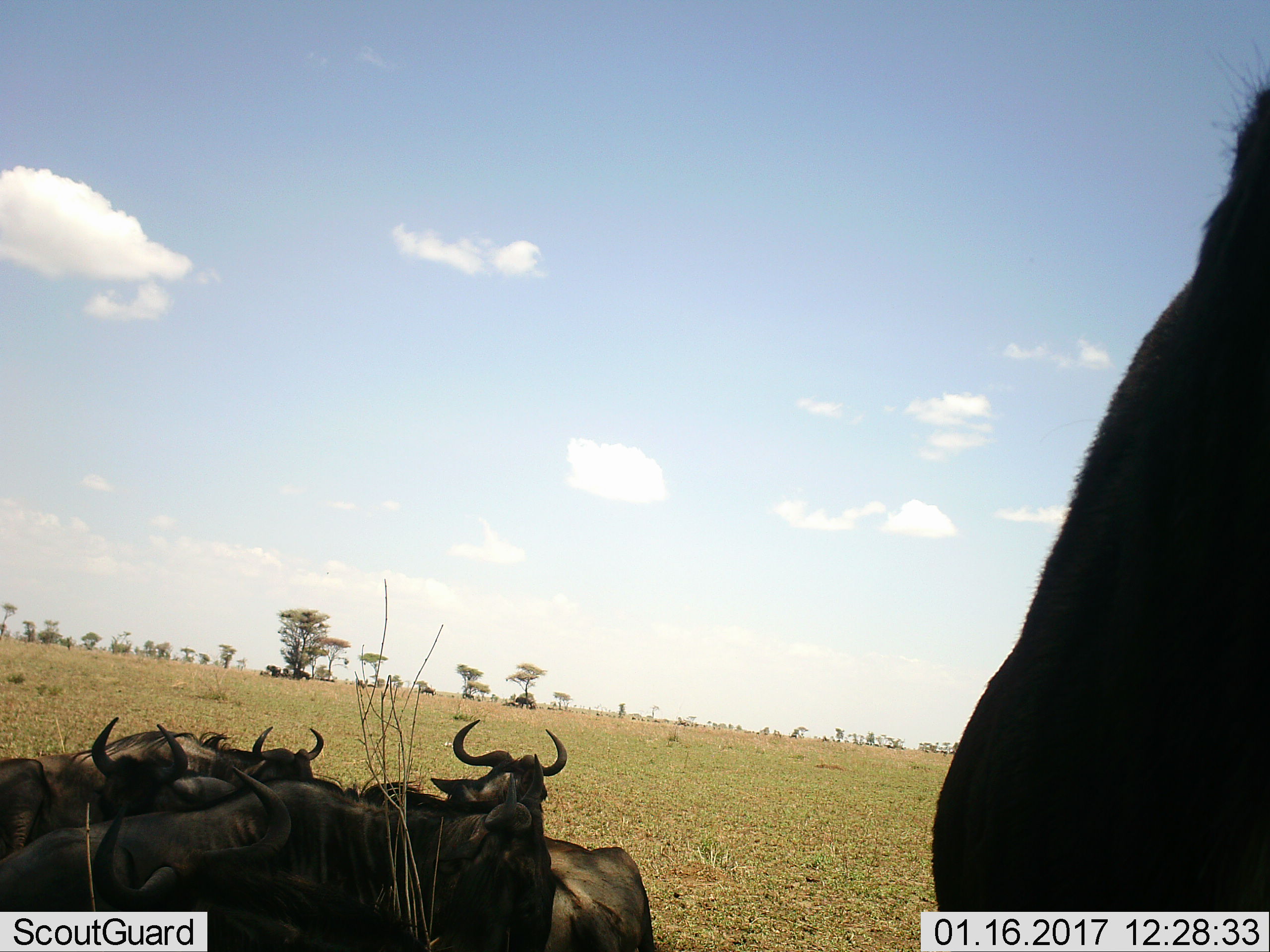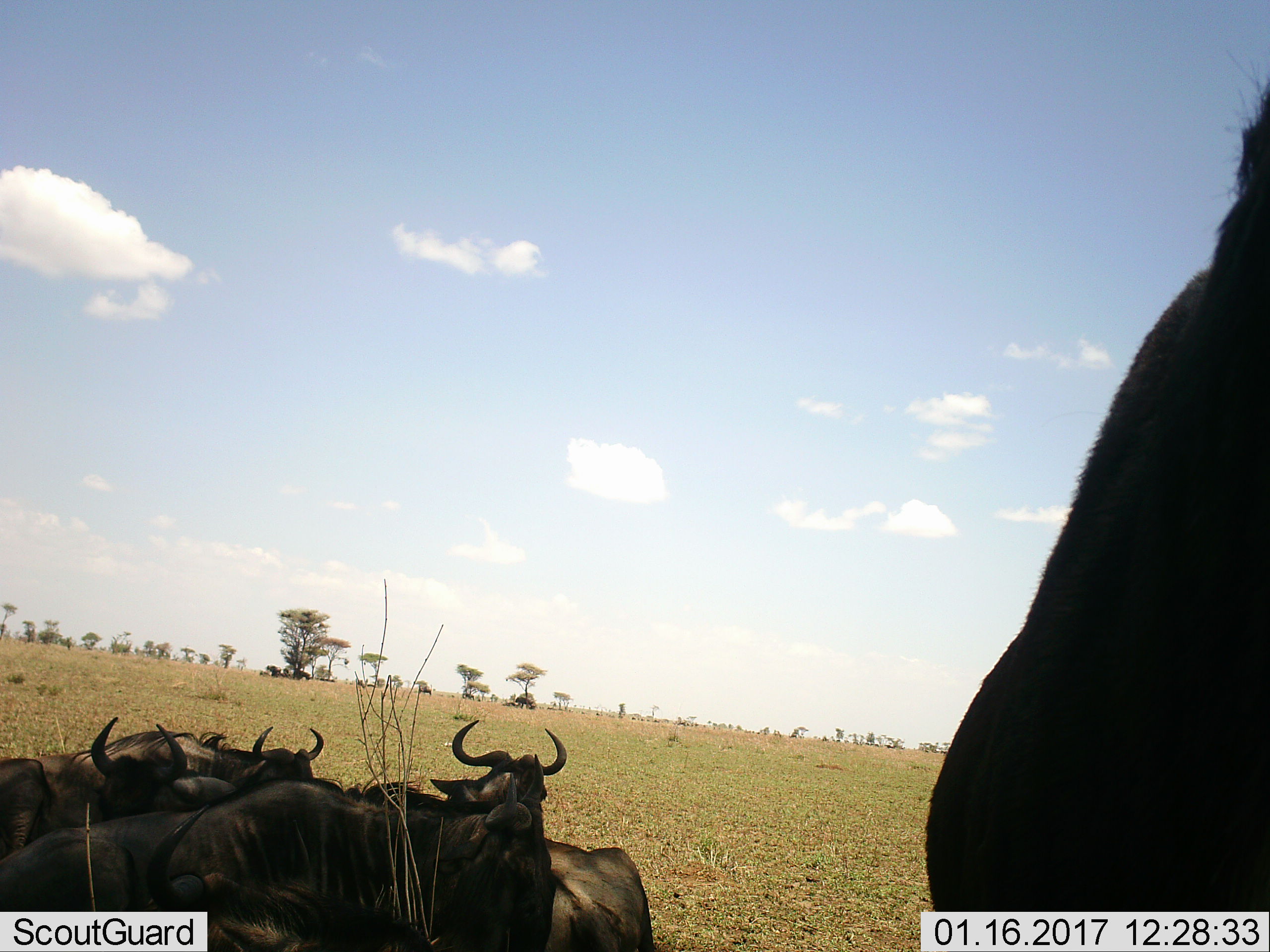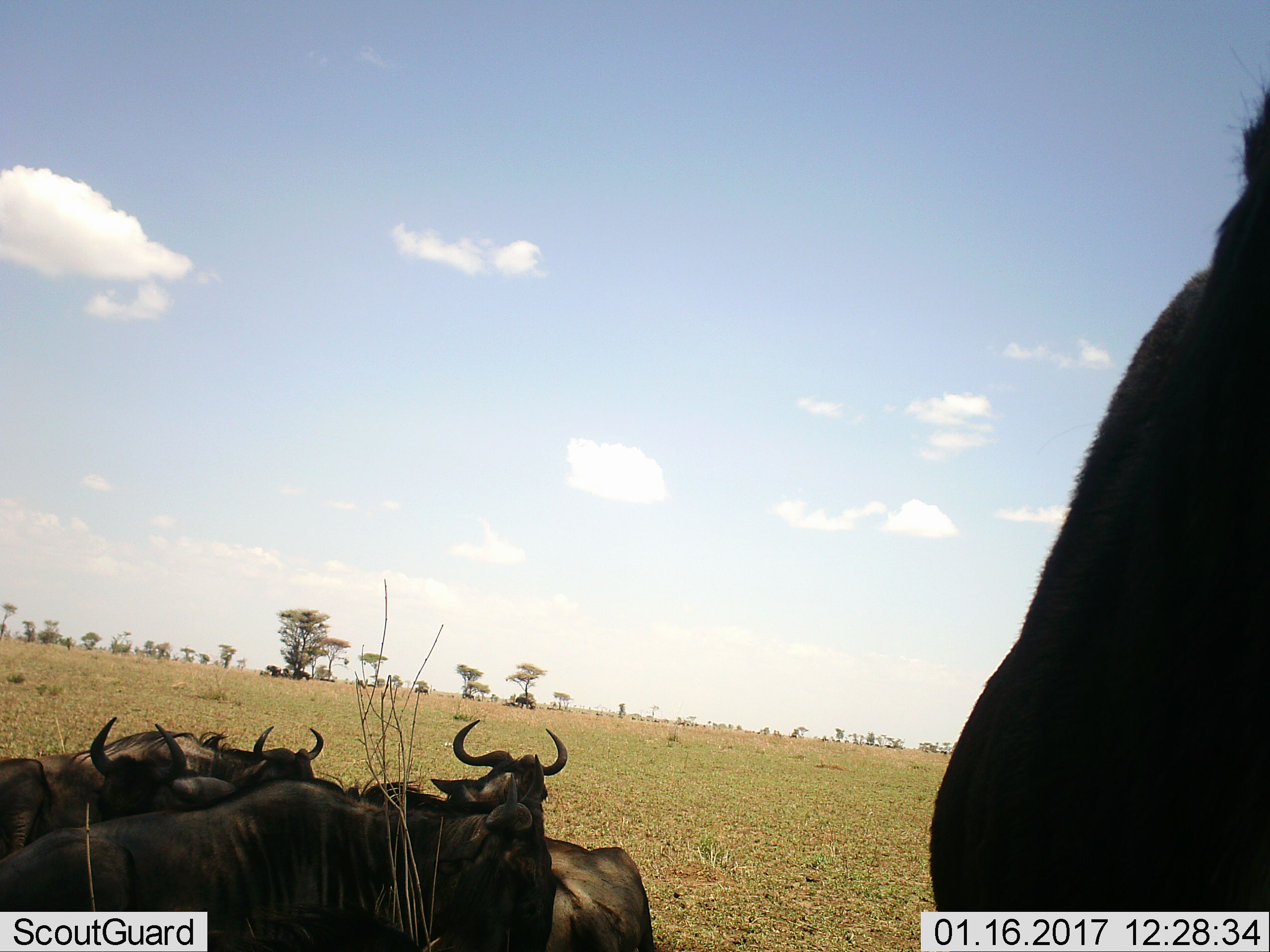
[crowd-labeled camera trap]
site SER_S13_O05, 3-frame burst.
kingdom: Animalia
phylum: Chordata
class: Mammalia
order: Artiodactyla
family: Bovidae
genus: Connochaetes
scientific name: Connochaetes taurinus taurinus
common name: blue wildebeest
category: wildebeestblue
Wildebeestblue (blue wildebeest) (Connochaetes taurinus taurinus), count 6. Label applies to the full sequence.